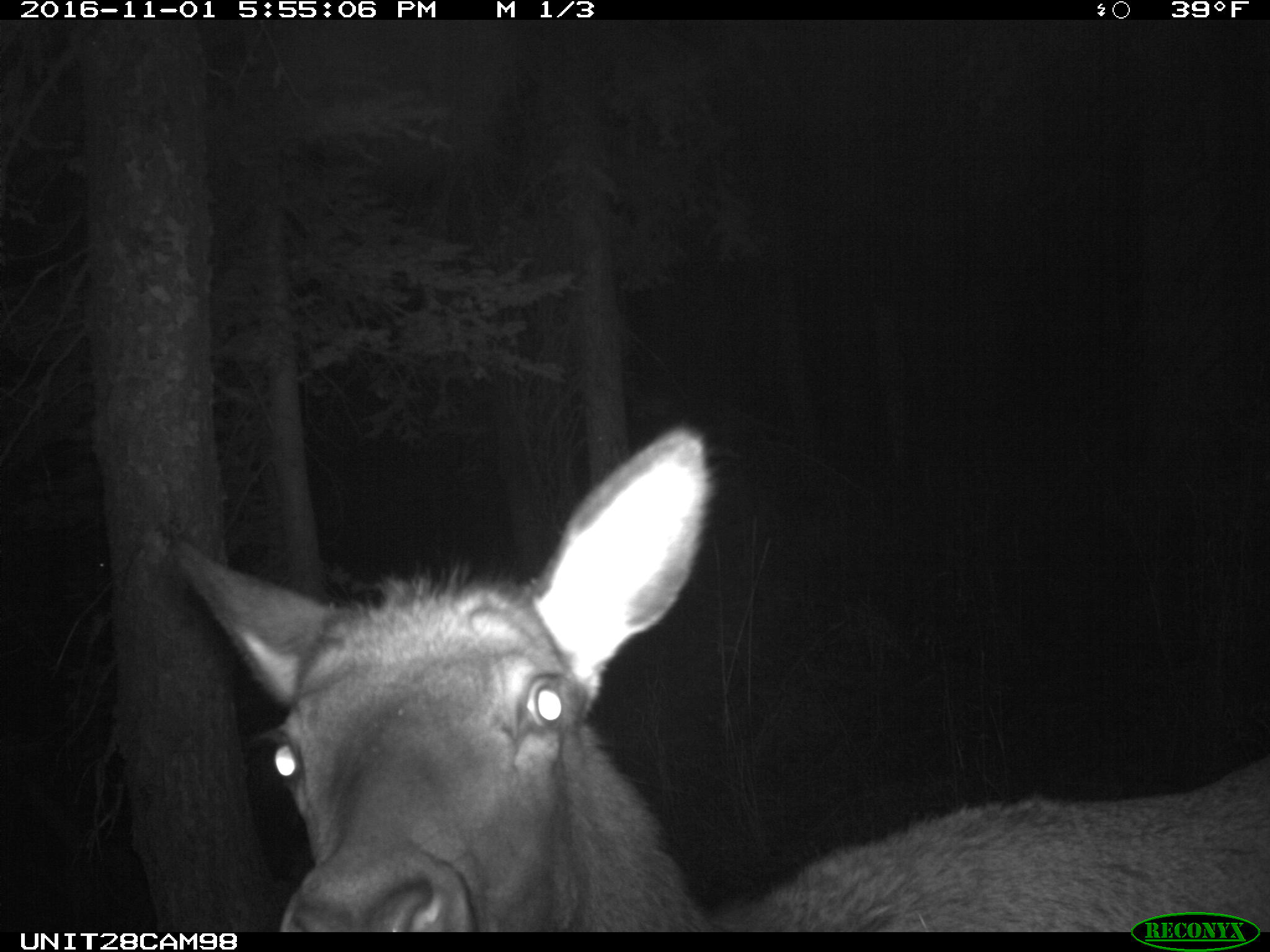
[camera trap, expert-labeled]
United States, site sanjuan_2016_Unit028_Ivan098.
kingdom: Animalia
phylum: Chordata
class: Mammalia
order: Artiodactyla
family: Cervidae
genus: Cervus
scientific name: Cervus elaphus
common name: red deer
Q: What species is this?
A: Cervus elaphus (red deer).